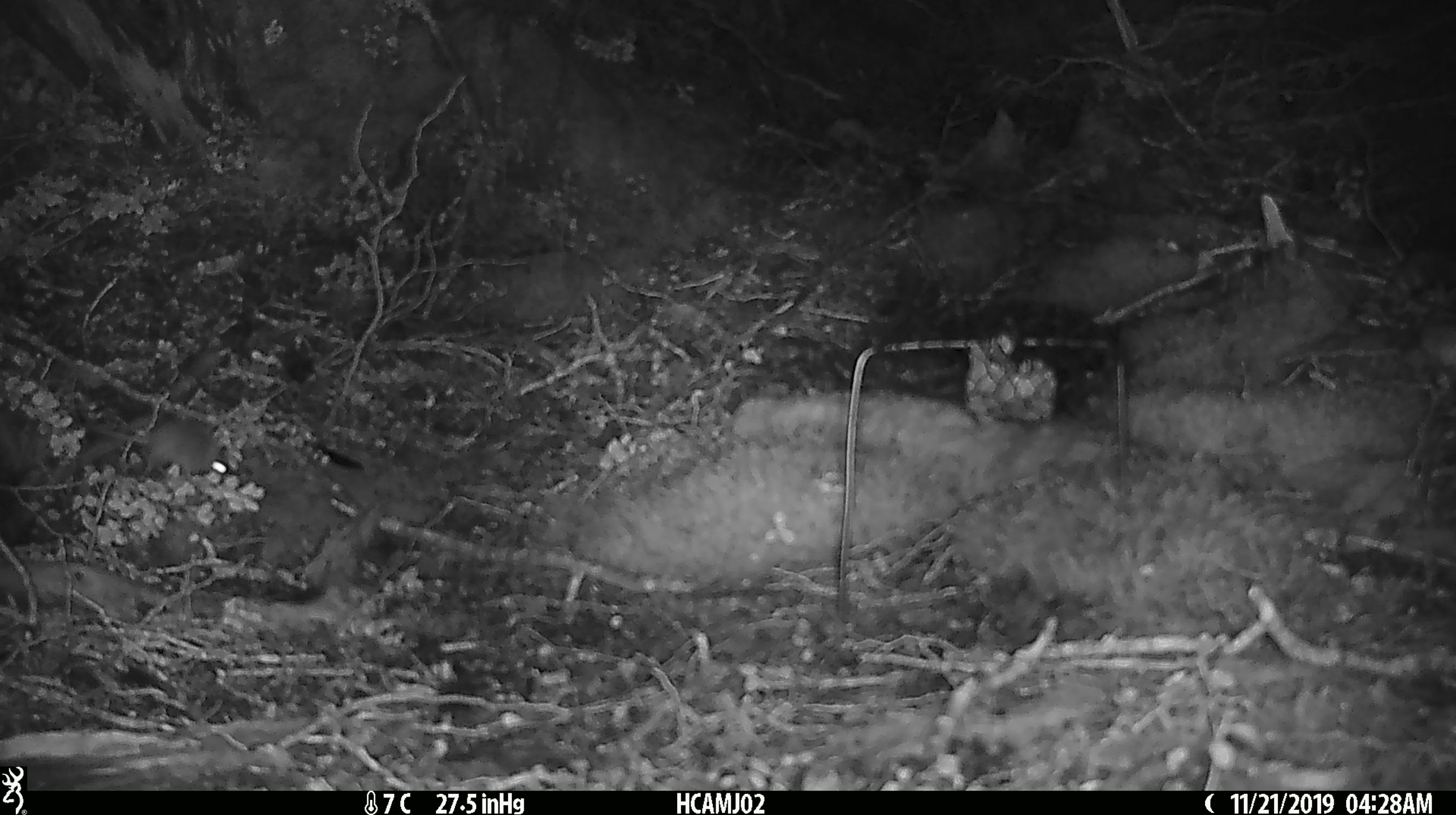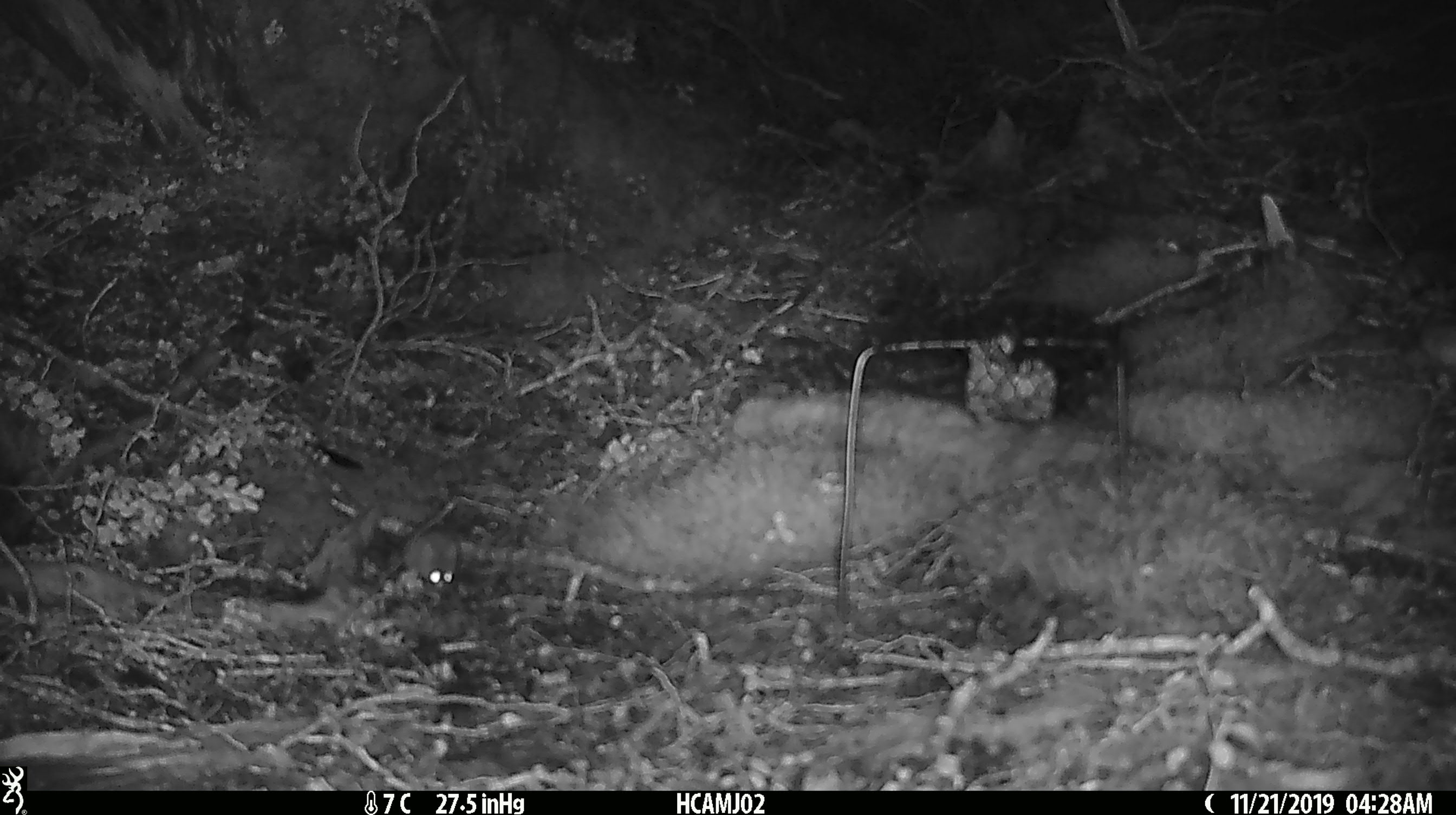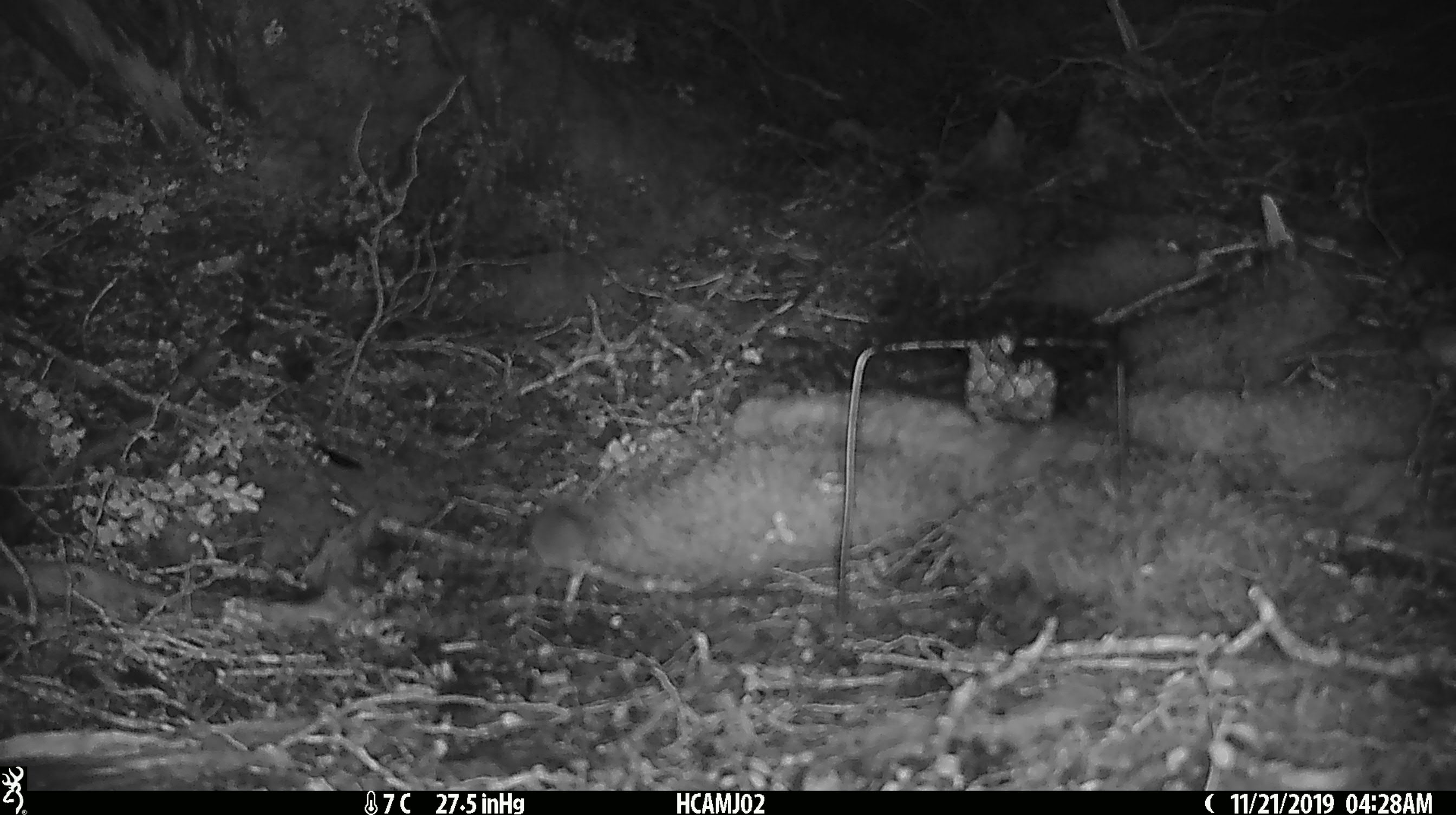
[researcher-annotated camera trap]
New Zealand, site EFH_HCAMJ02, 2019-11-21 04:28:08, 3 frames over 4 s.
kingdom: Animalia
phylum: Chordata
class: Mammalia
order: Rodentia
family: Muridae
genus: Mus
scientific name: Mus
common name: mouse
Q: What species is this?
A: Mouse (Mus).